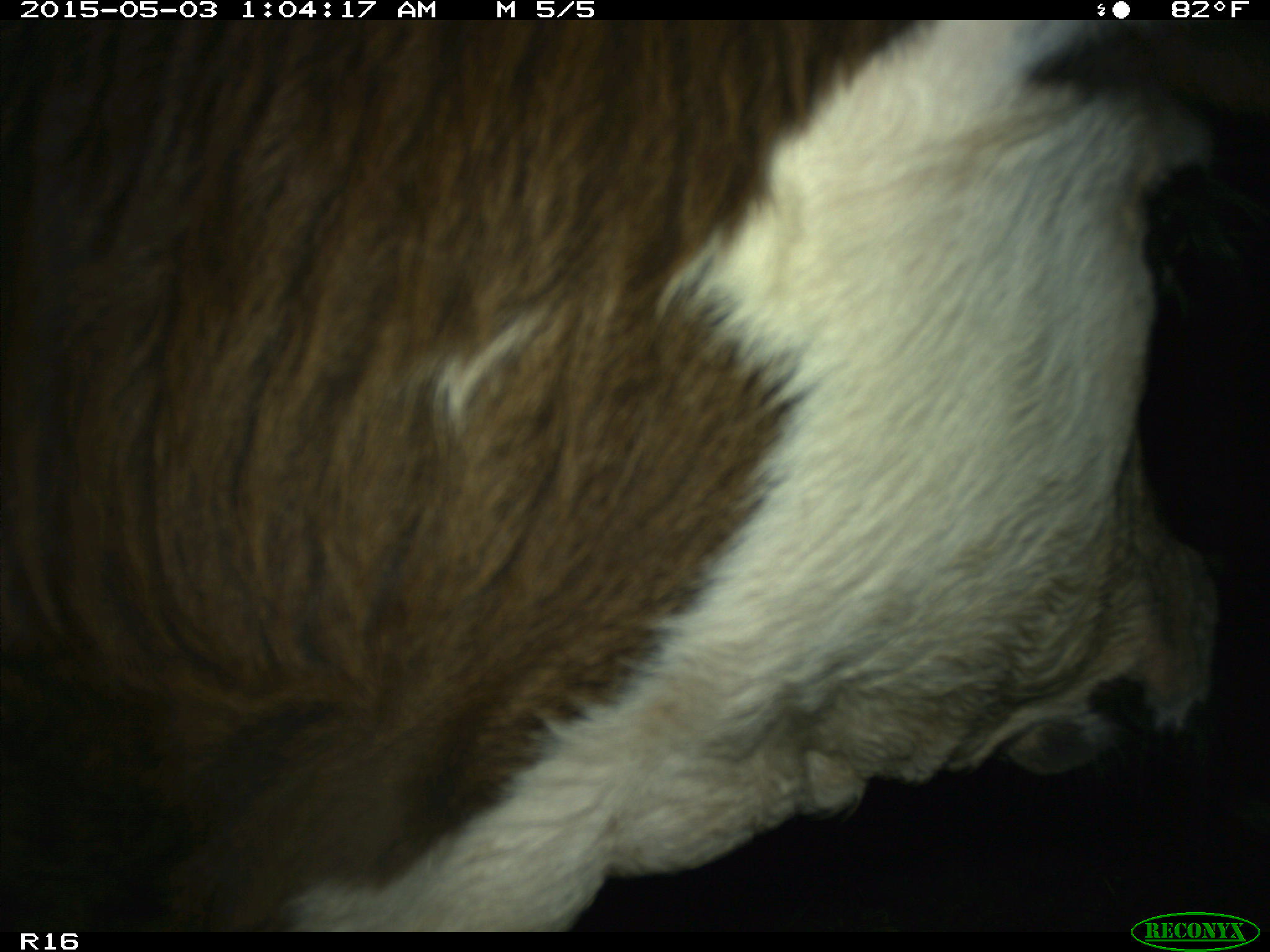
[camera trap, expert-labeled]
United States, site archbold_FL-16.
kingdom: Animalia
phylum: Chordata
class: Mammalia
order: Artiodactyla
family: Bovidae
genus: Bos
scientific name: Bos taurus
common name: domestic cow